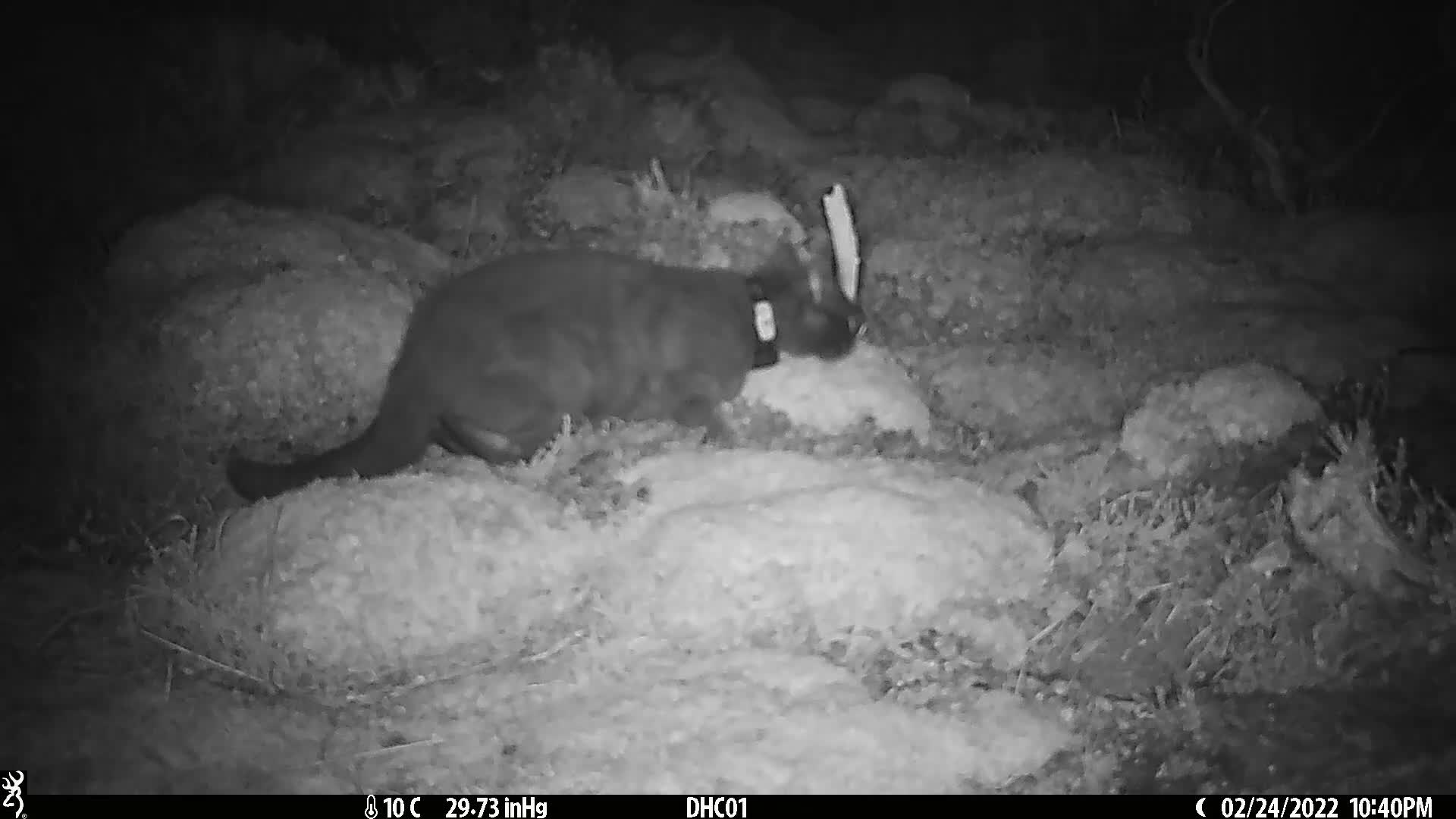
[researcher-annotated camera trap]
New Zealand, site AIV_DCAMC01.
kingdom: Animalia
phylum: Chordata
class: Mammalia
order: Carnivora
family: Felidae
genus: Felis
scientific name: Felis catus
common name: domestic cat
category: cat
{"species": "cat (domestic cat) (Felis catus)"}